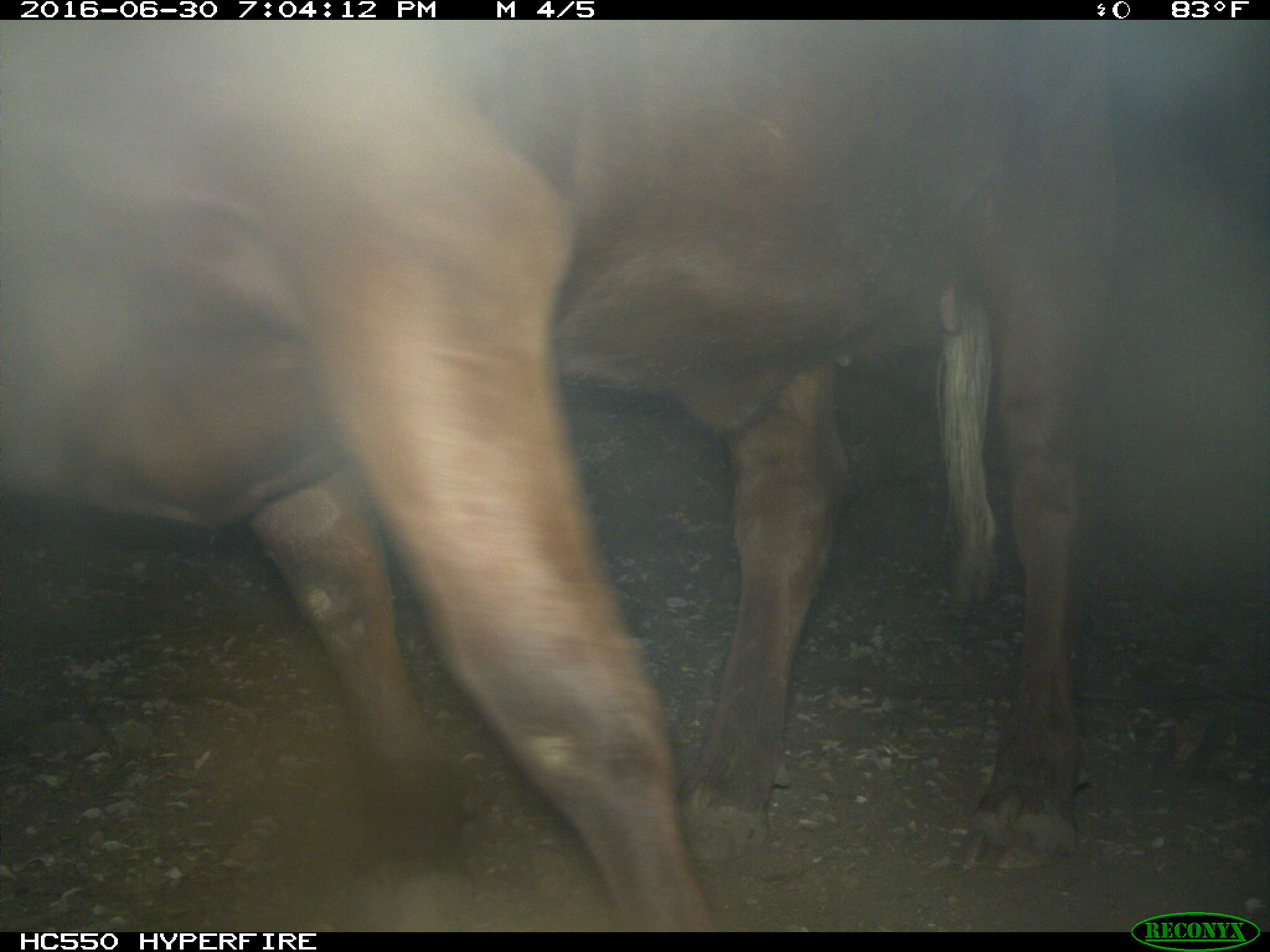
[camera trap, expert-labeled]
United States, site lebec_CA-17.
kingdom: Animalia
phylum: Chordata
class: Mammalia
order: Artiodactyla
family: Bovidae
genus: Bos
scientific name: Bos taurus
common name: domestic cow